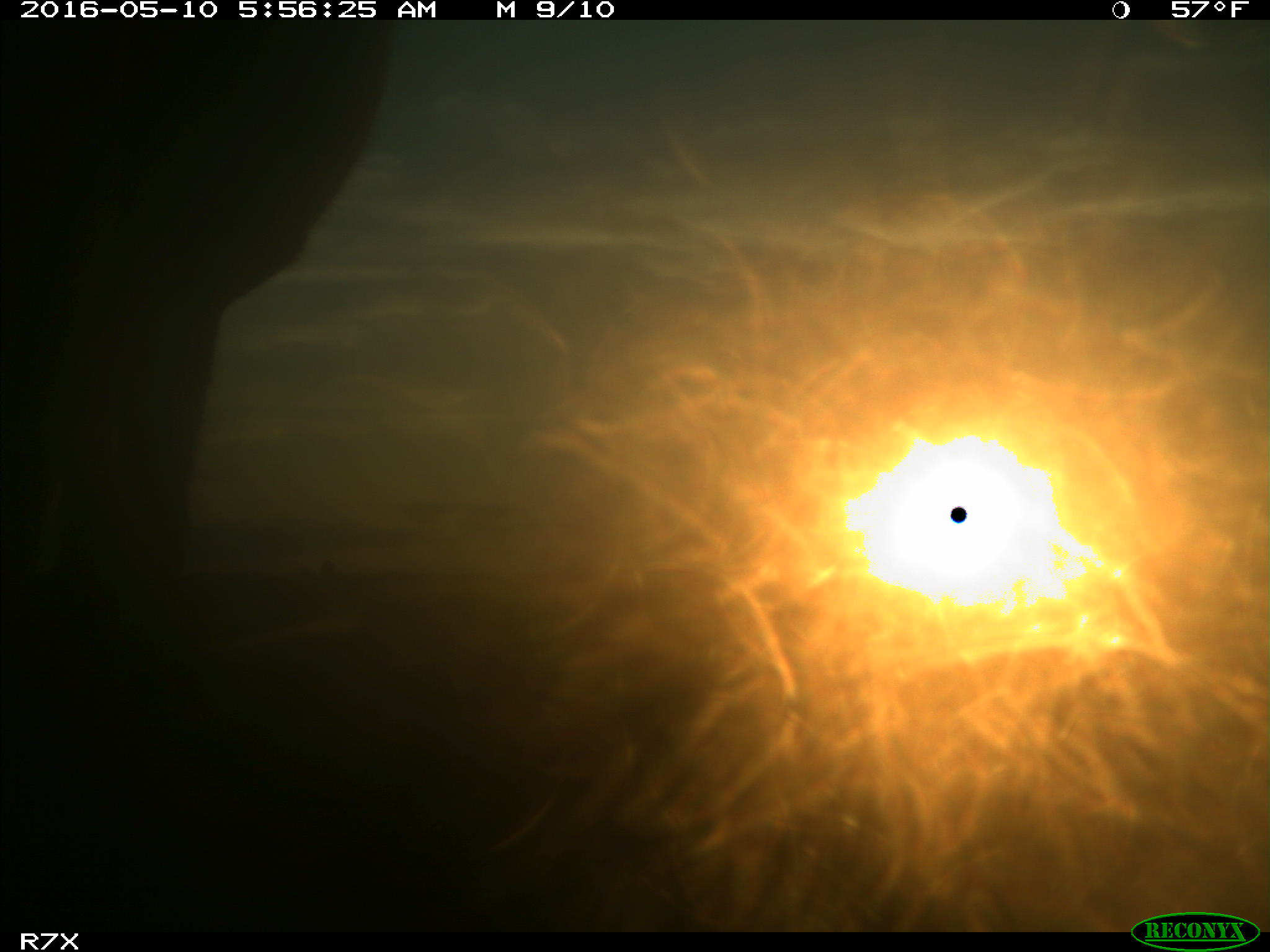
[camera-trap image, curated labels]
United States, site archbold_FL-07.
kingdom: Animalia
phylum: Chordata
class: Mammalia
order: Artiodactyla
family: Bovidae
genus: Bos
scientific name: Bos taurus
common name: domestic cow